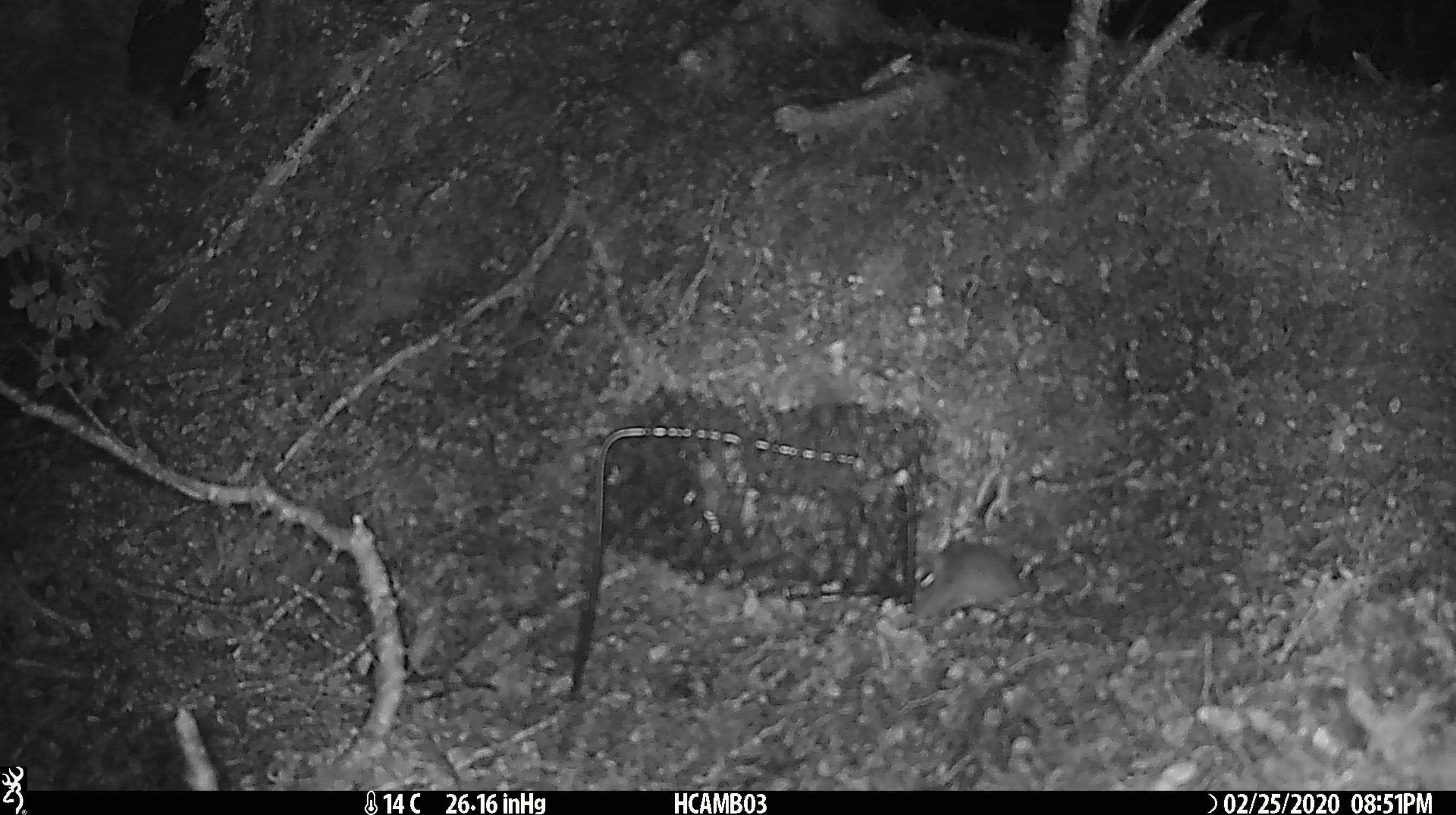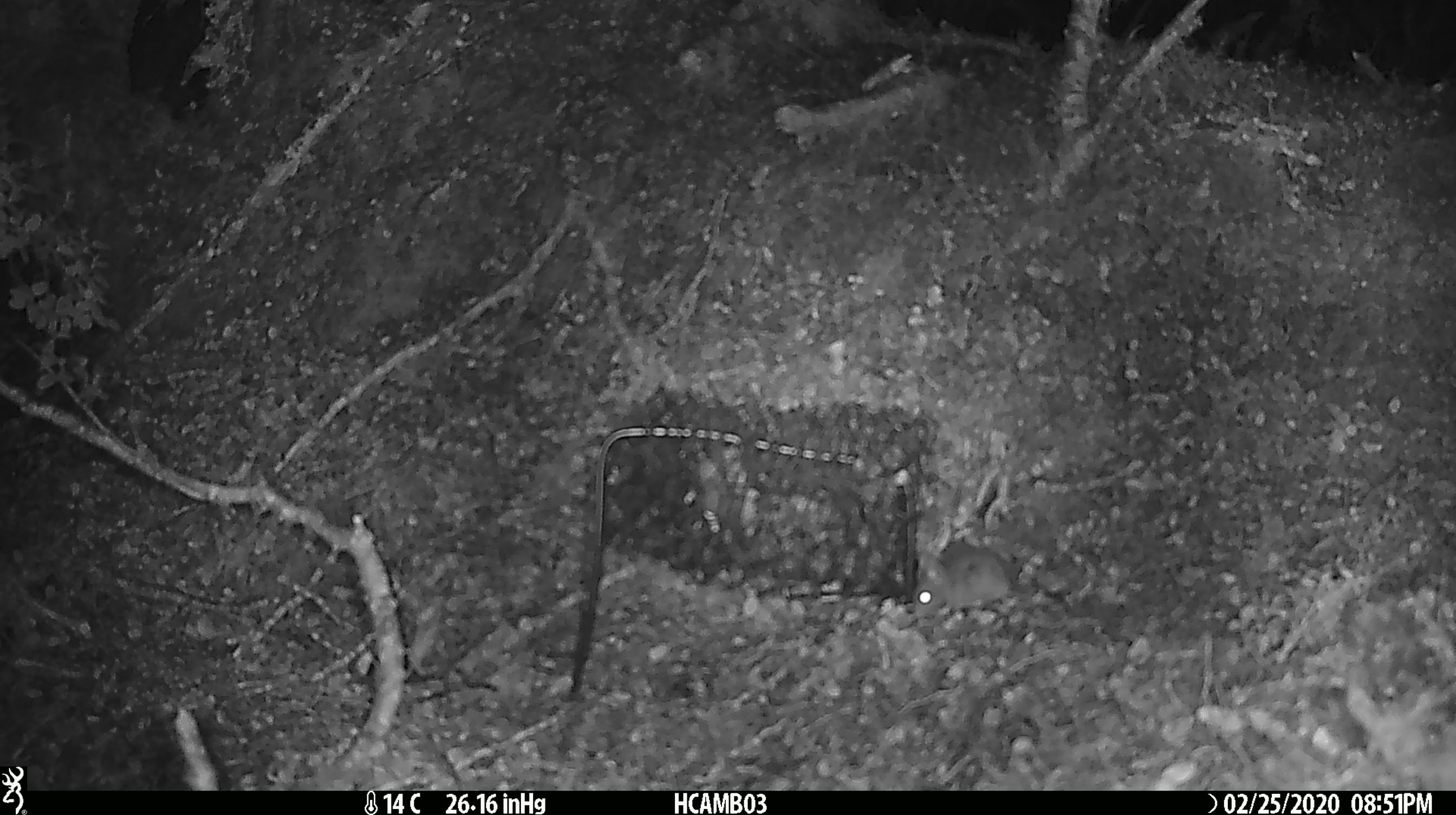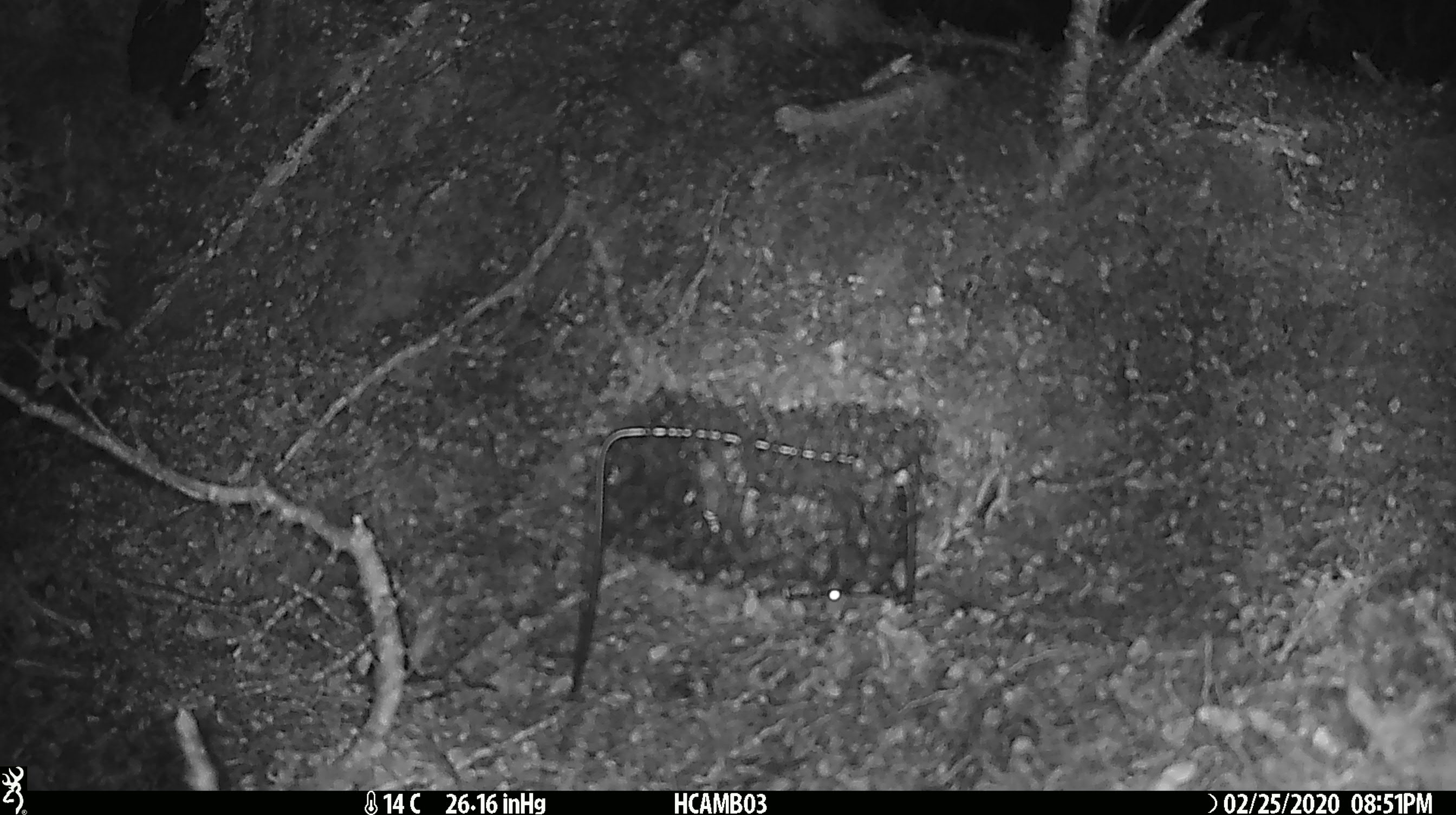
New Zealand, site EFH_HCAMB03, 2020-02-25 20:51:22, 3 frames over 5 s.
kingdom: Animalia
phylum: Chordata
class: Mammalia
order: Rodentia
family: Muridae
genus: Mus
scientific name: Mus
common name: mouse